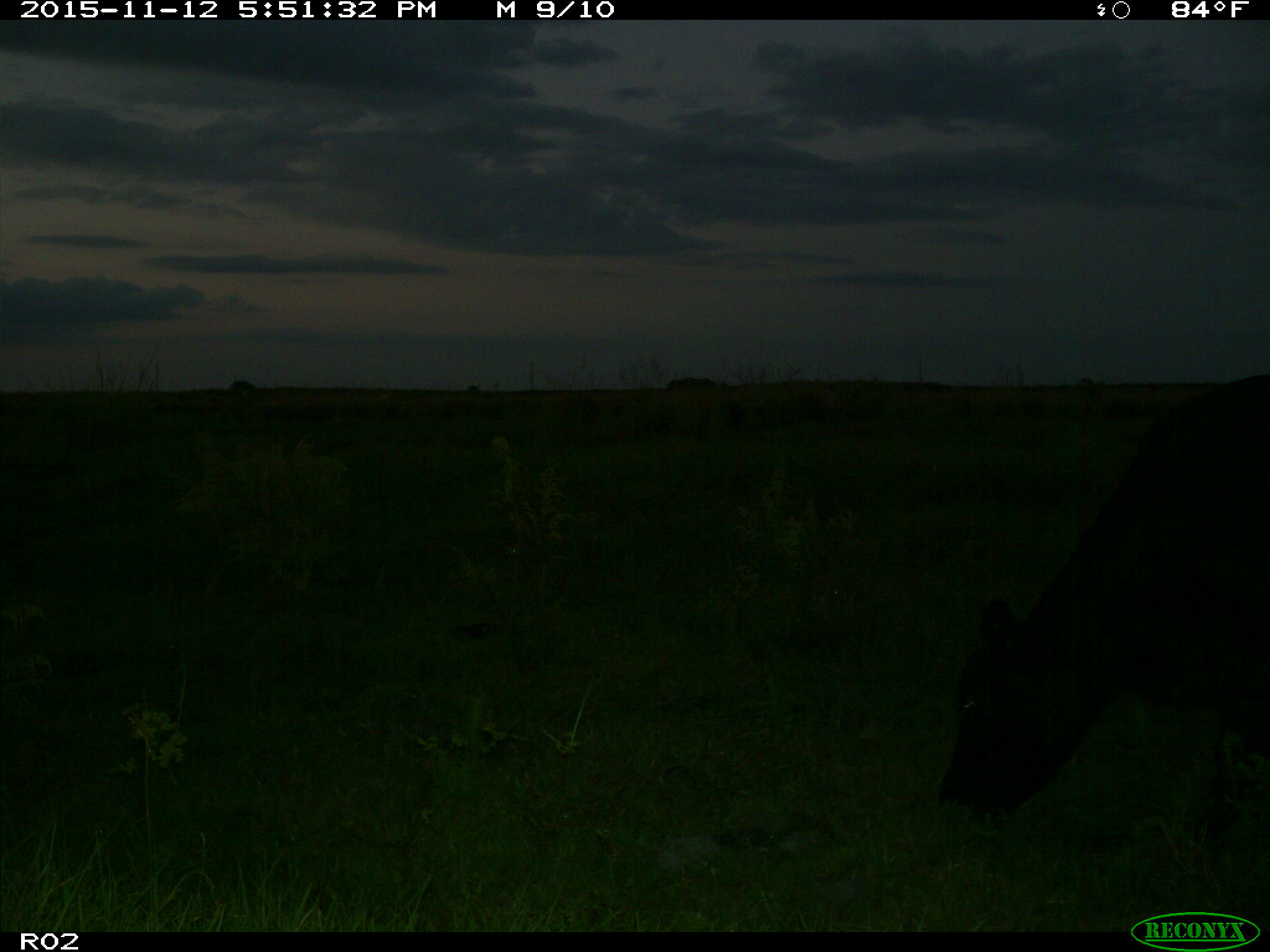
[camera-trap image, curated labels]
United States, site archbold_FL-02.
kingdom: Animalia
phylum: Chordata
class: Mammalia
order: Artiodactyla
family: Bovidae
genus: Bos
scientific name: Bos taurus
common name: domestic cow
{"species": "Bos taurus (domestic cow)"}